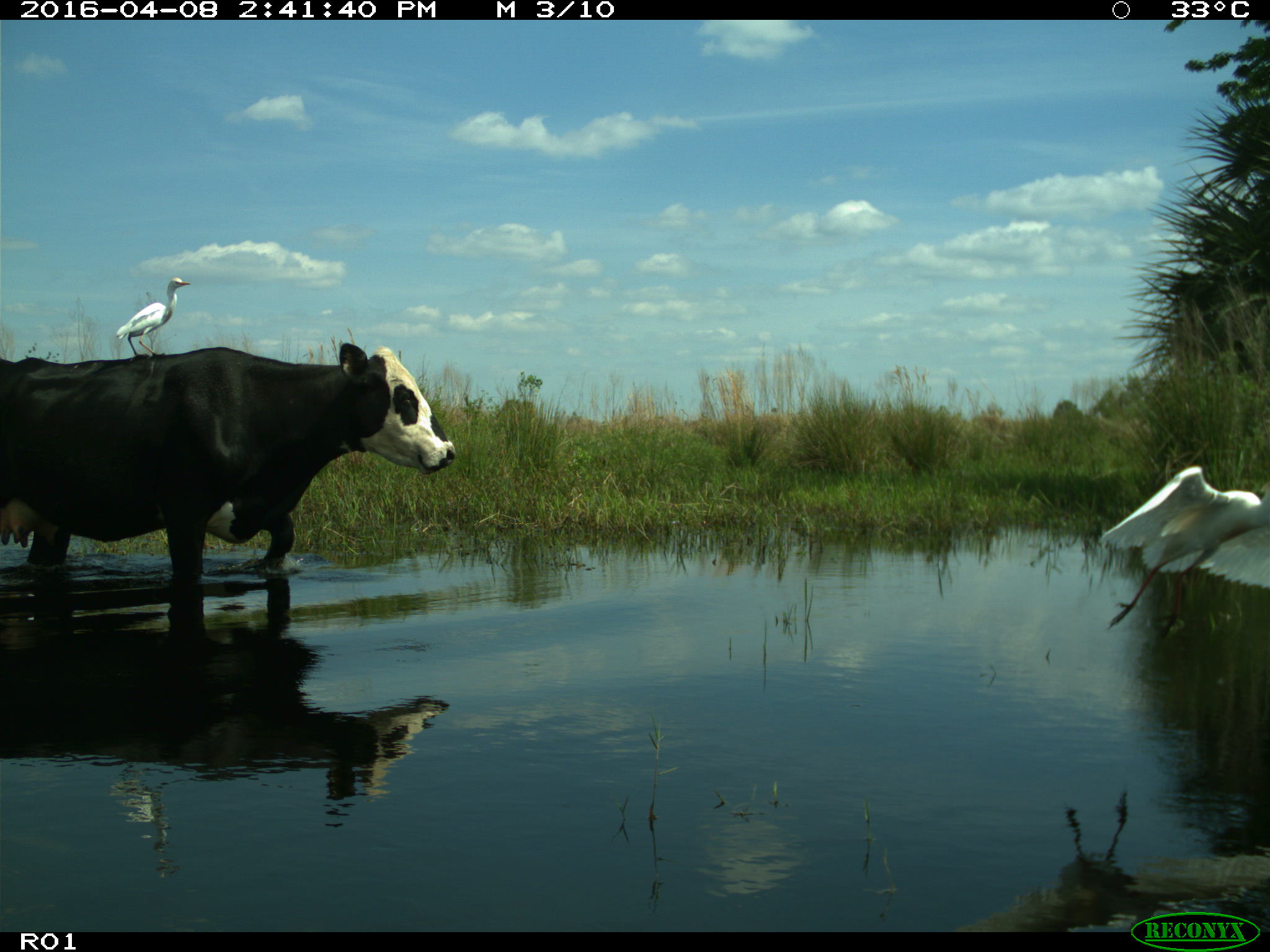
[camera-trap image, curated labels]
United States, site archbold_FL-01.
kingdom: Animalia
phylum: Chordata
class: Mammalia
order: Artiodactyla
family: Bovidae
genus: Bos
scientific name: Bos taurus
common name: domestic cow